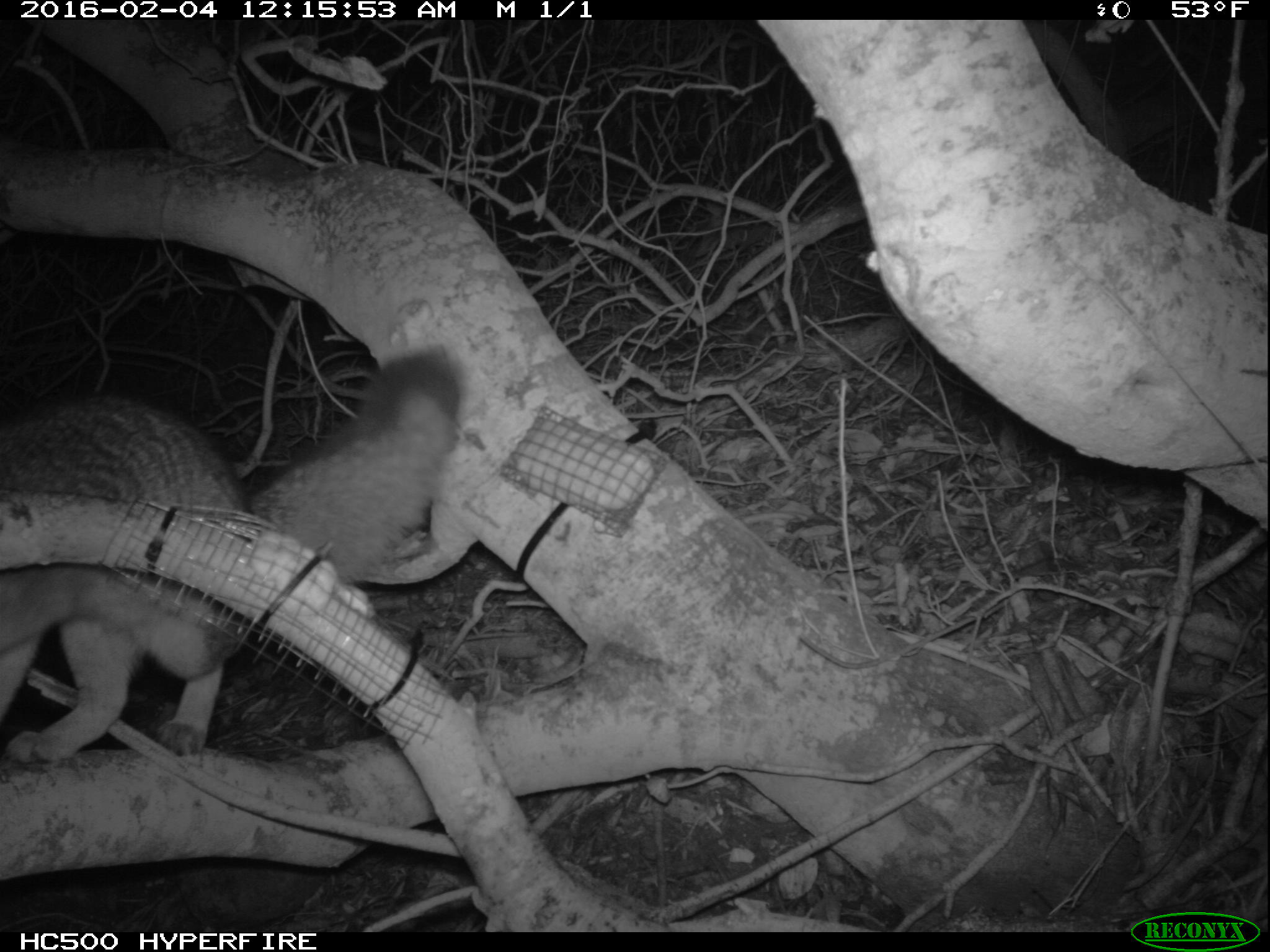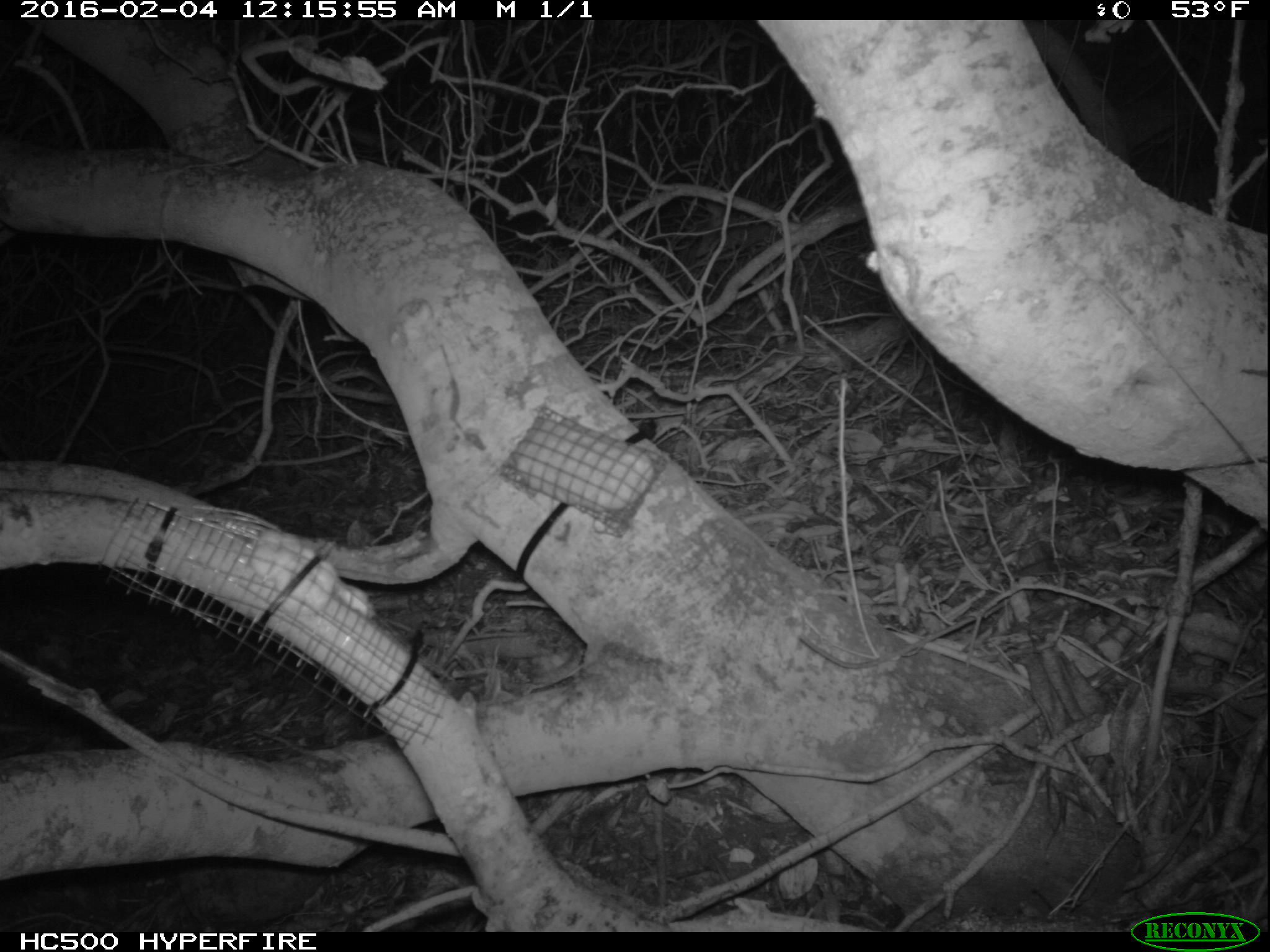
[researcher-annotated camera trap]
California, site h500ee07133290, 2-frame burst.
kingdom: Animalia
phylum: Chordata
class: Mammalia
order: Carnivora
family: Canidae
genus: Urocyon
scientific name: Urocyon littoralis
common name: island fox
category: fox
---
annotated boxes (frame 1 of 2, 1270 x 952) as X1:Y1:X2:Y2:
fox: 0:347:460:762